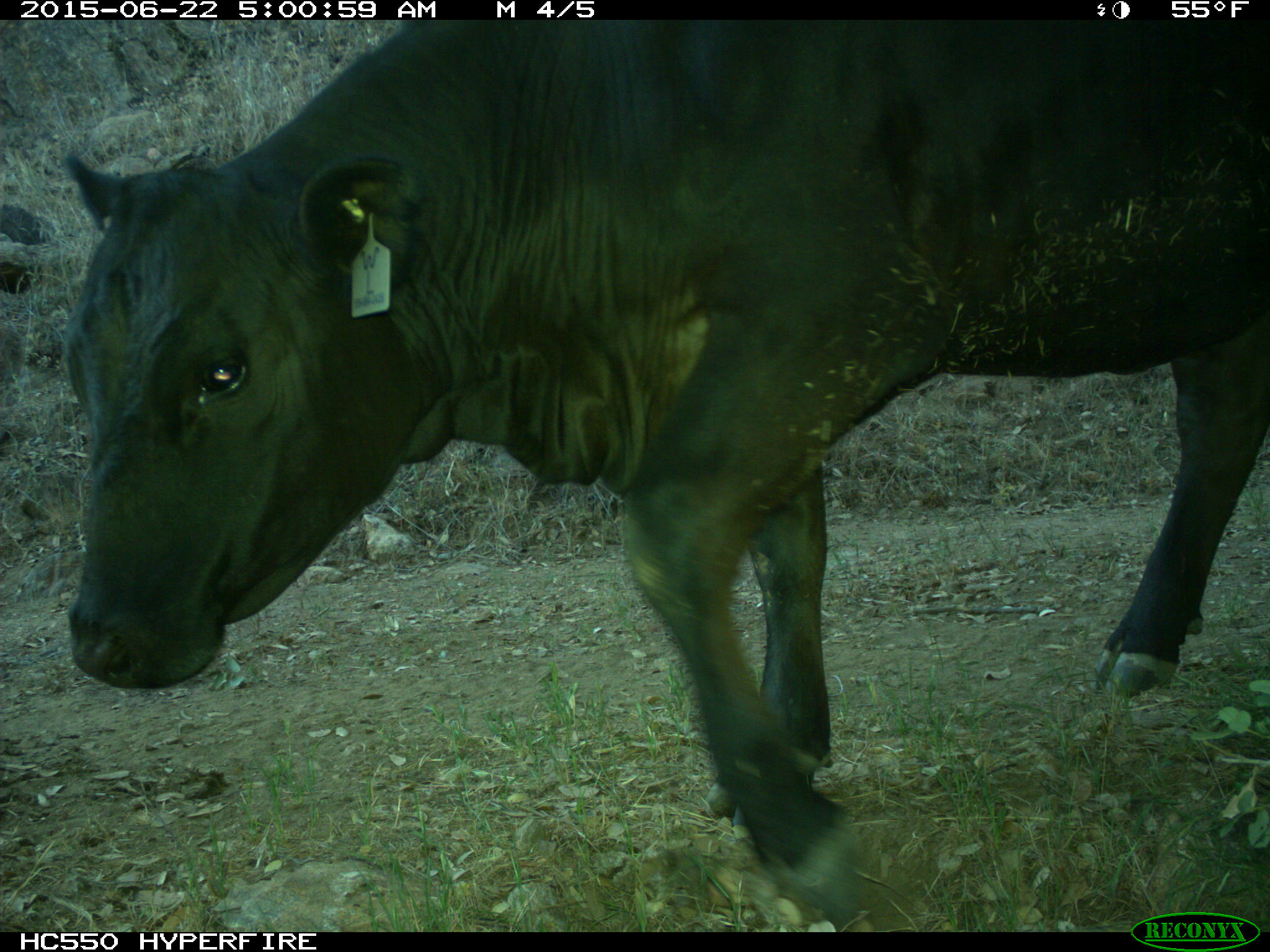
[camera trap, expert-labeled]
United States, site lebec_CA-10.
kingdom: Animalia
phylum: Chordata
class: Mammalia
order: Artiodactyla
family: Bovidae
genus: Bos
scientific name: Bos taurus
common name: domestic cow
Bos taurus (domestic cow).